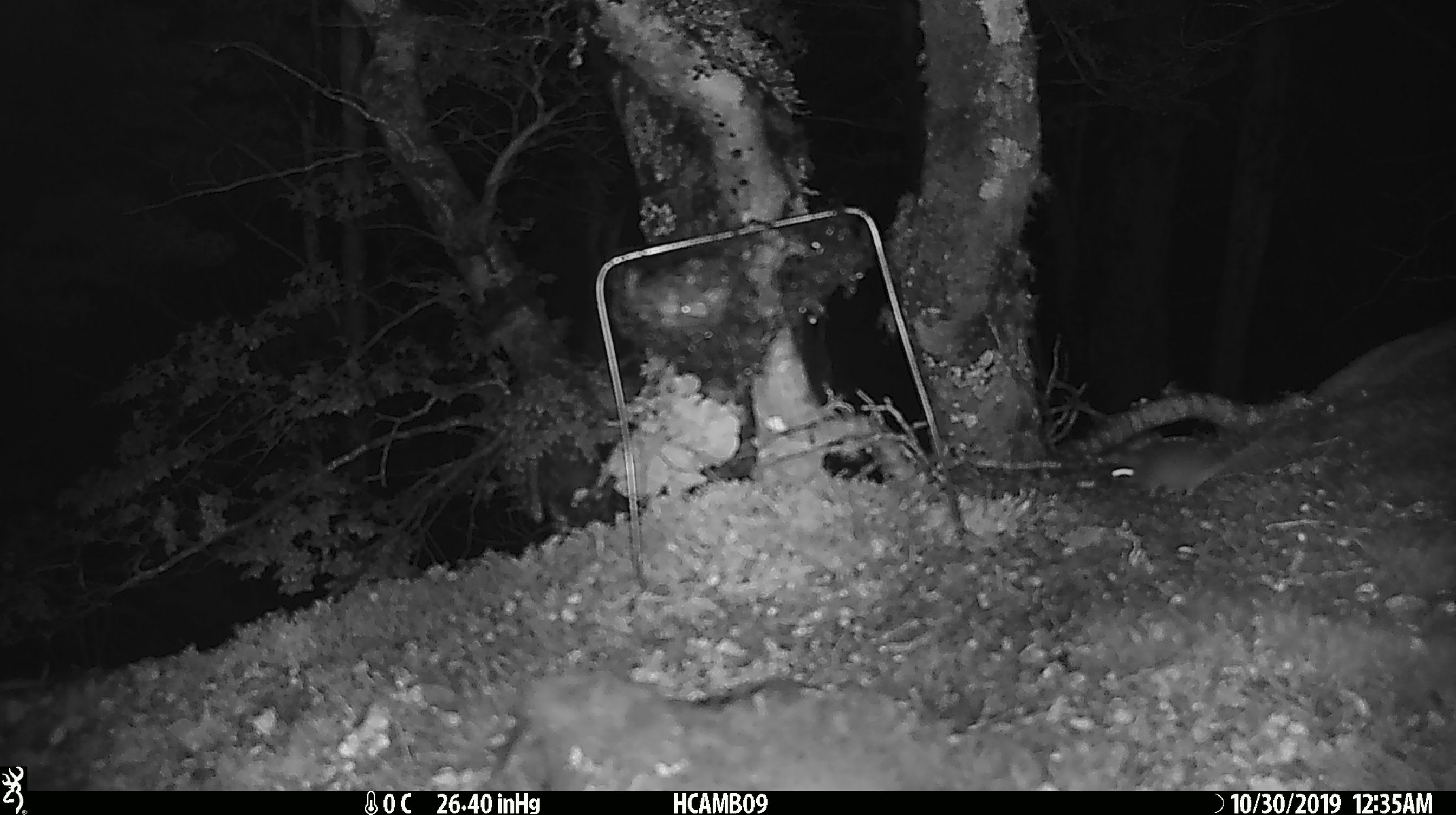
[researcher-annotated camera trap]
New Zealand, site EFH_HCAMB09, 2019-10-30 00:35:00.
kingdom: Animalia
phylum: Chordata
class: Mammalia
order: Rodentia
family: Muridae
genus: Mus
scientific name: Mus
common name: mouse